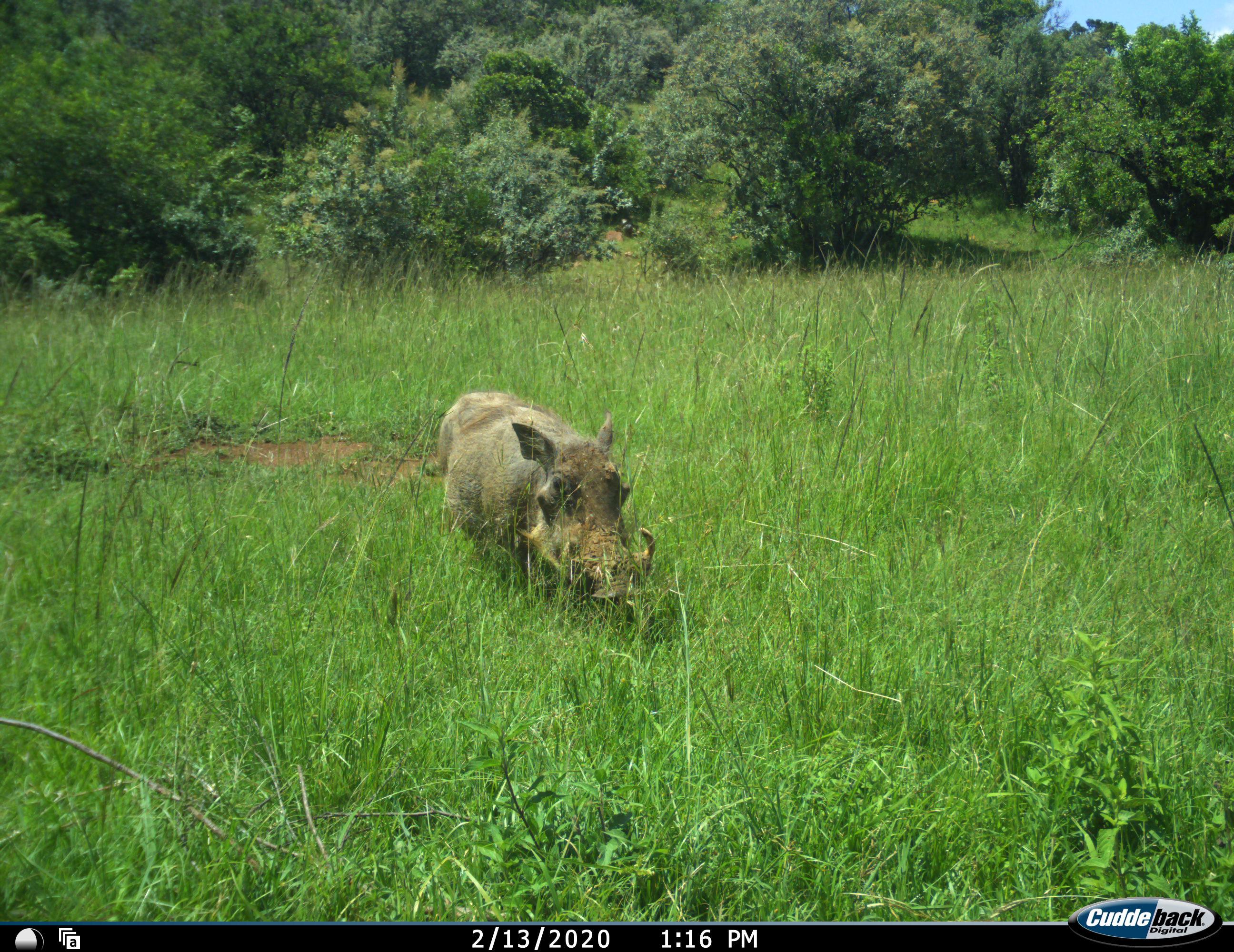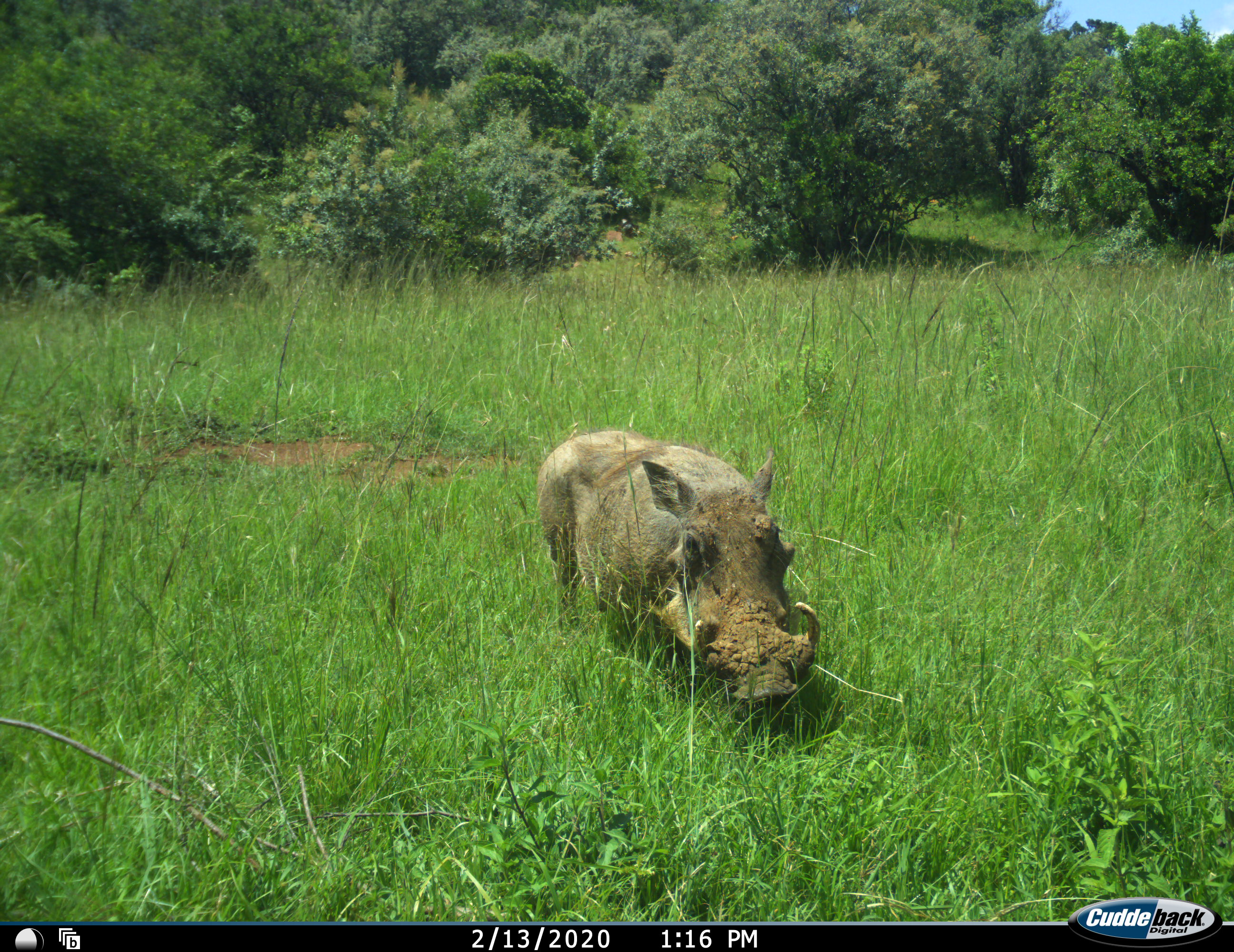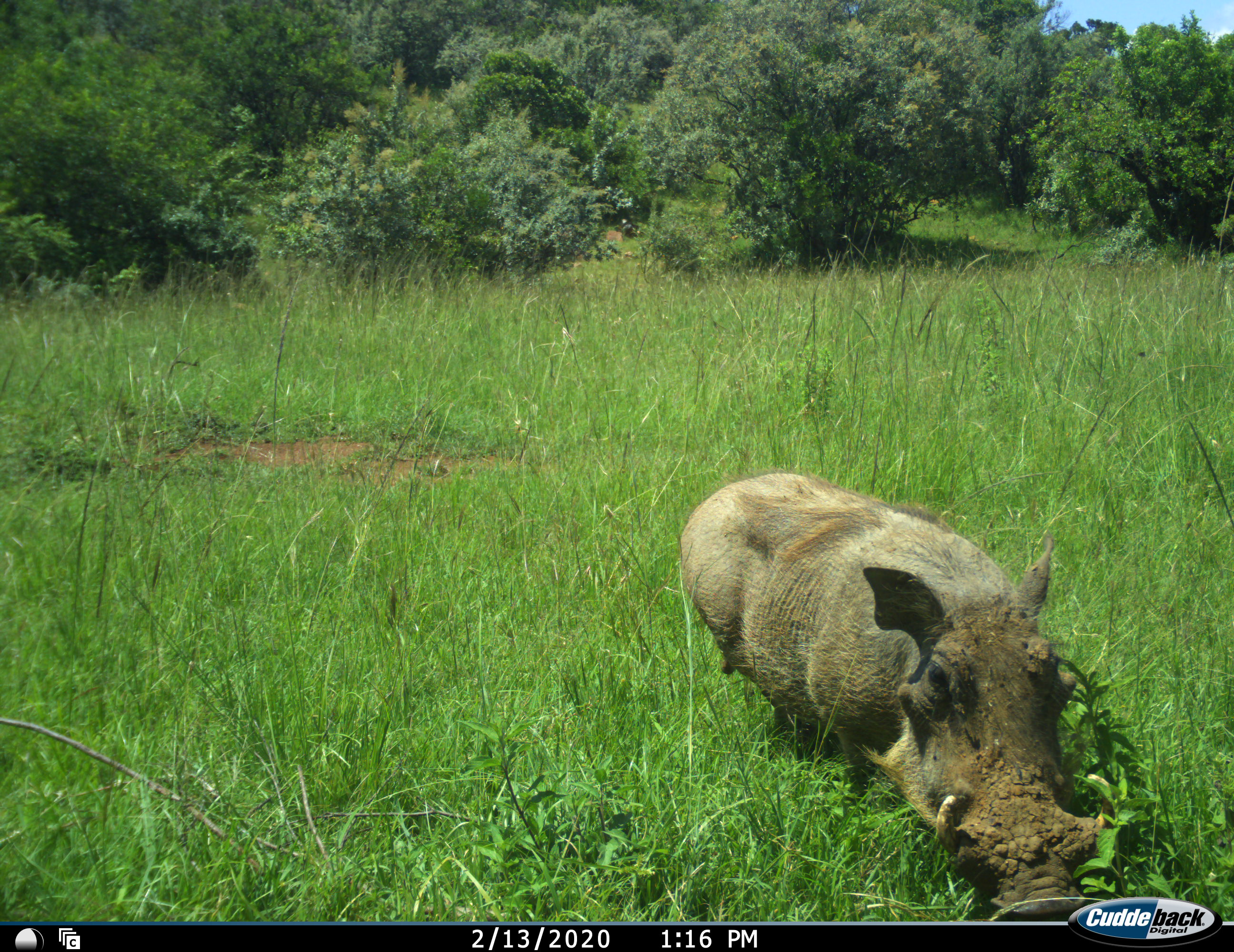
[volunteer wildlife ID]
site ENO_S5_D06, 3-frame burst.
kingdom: Animalia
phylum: Chordata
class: Mammalia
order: Artiodactyla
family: Suidae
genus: Phacochoerus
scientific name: Phacochoerus africanus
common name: warthog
Warthog (Phacochoerus africanus), count 1. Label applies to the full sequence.